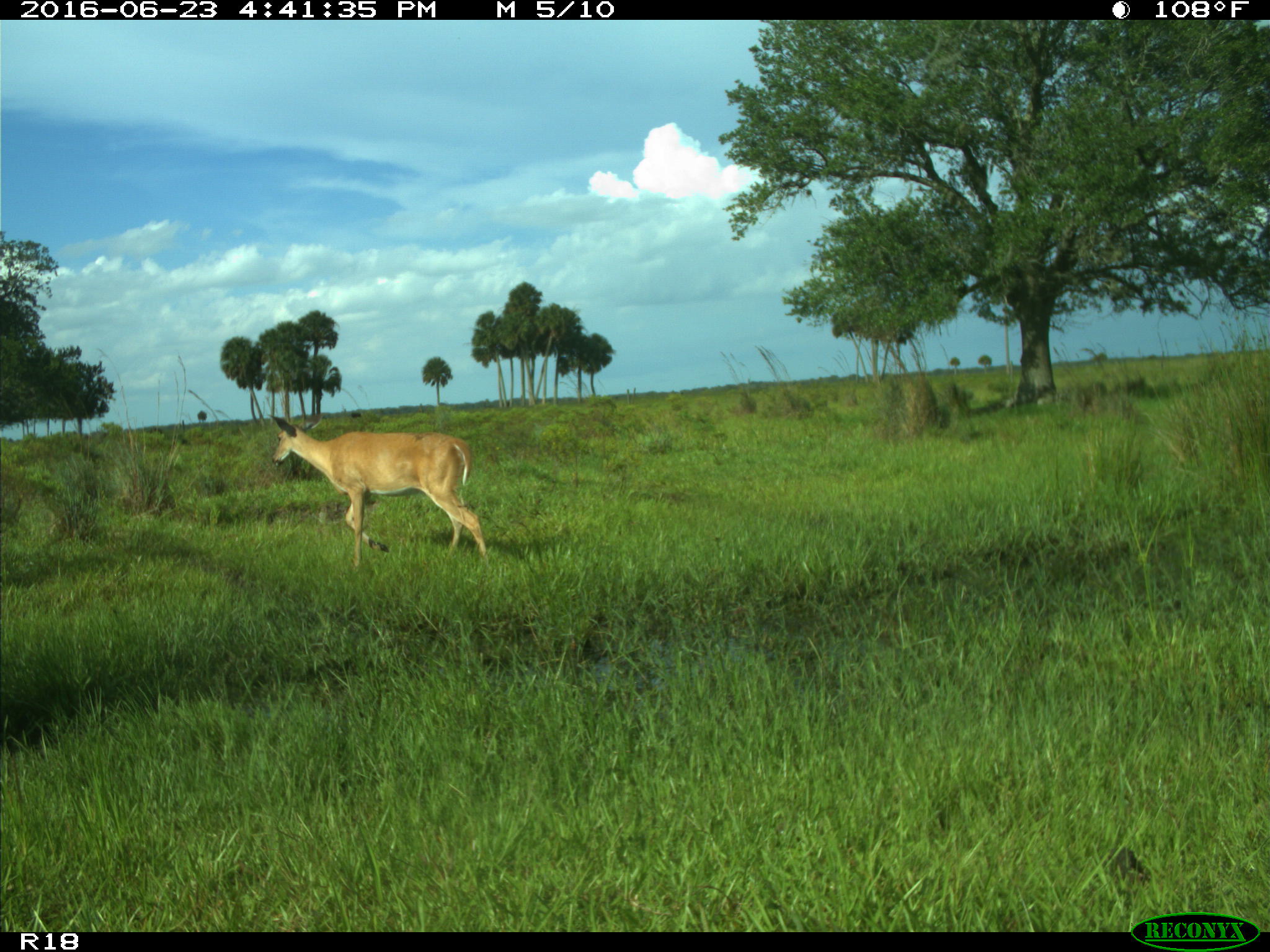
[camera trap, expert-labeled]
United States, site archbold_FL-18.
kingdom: Animalia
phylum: Chordata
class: Mammalia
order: Artiodactyla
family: Cervidae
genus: Odocoileus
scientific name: Odocoileus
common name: deer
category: unidentified deer